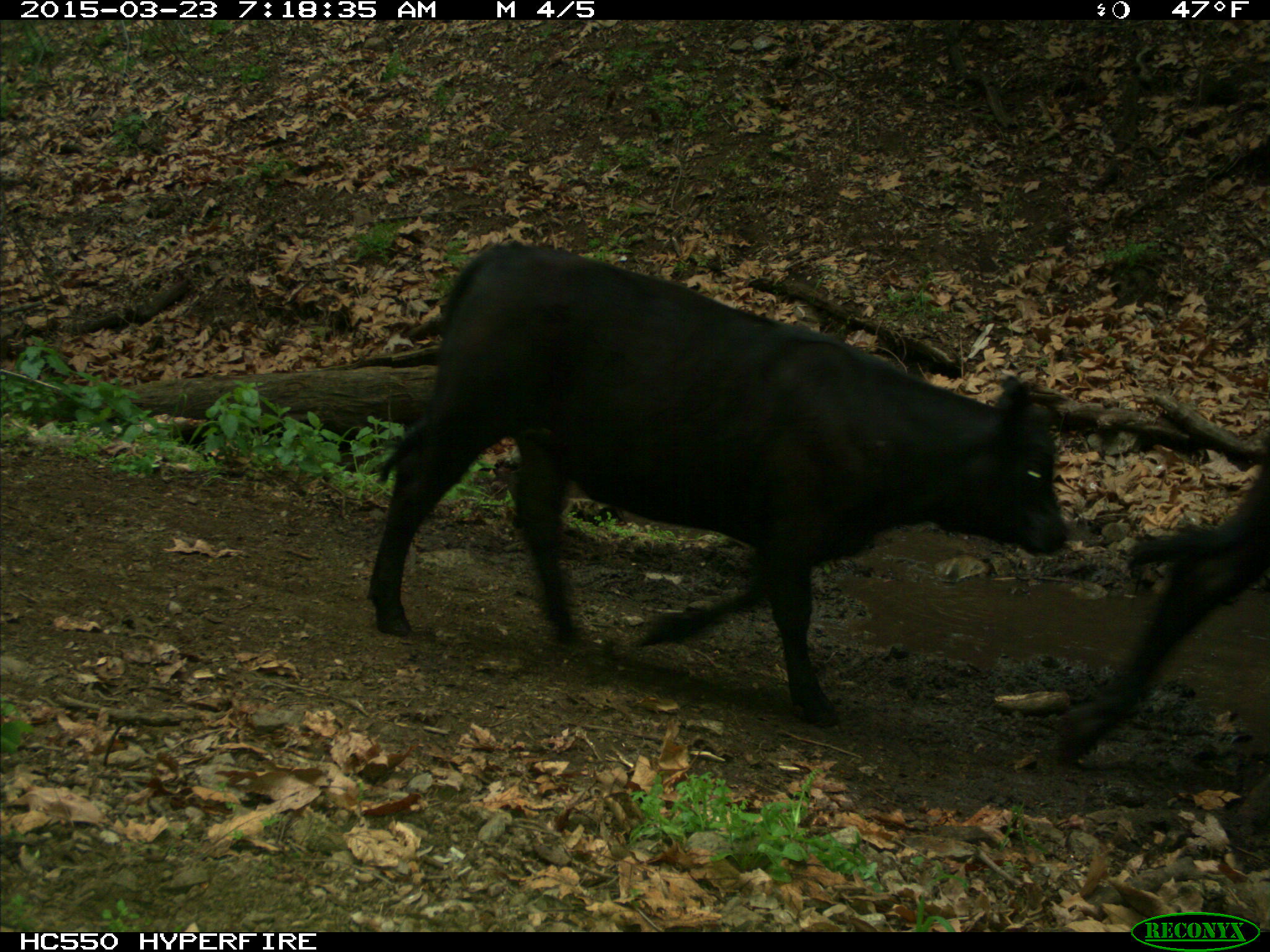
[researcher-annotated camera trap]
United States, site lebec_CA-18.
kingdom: Animalia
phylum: Chordata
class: Mammalia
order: Artiodactyla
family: Bovidae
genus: Bos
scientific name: Bos taurus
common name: domestic cow